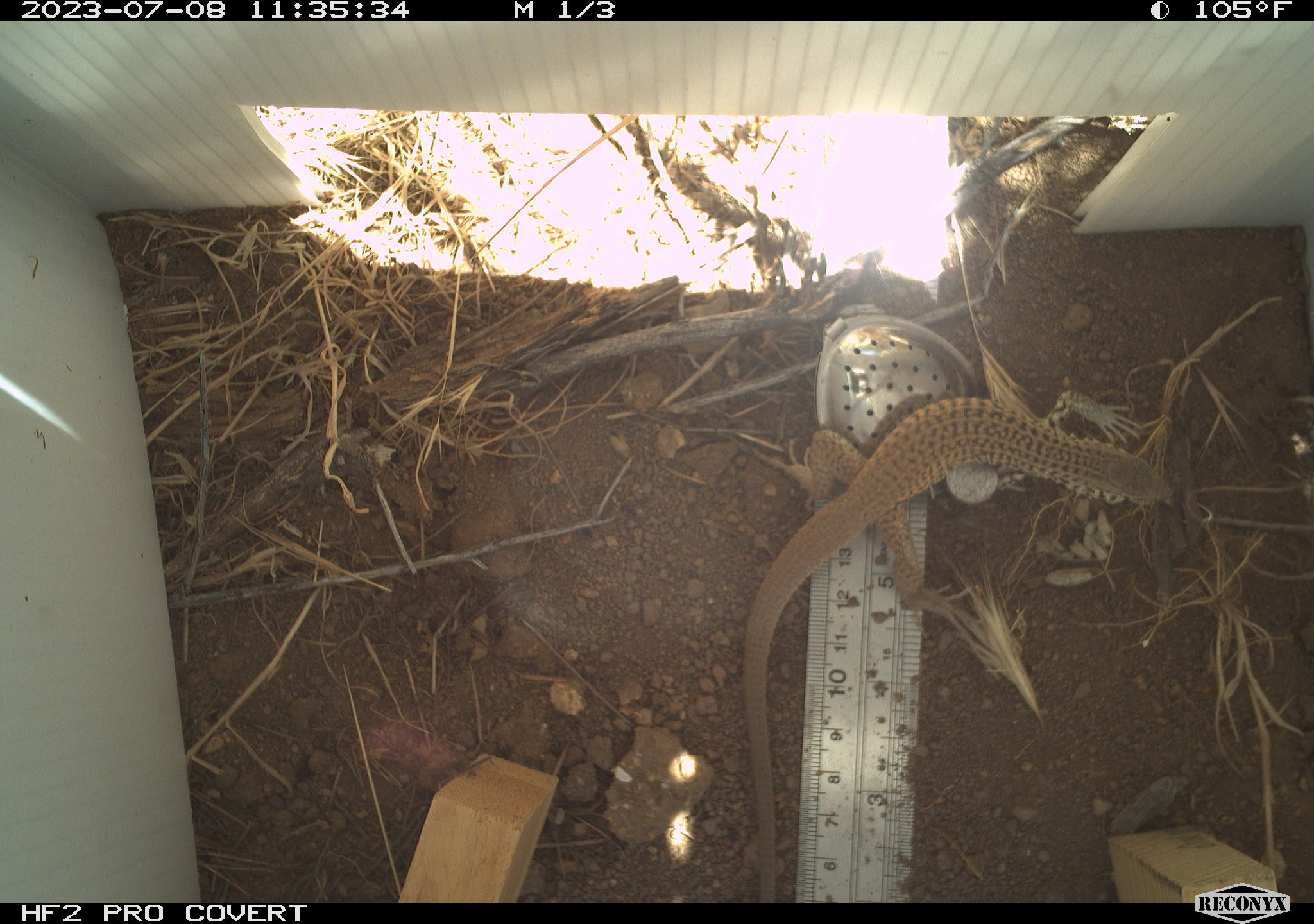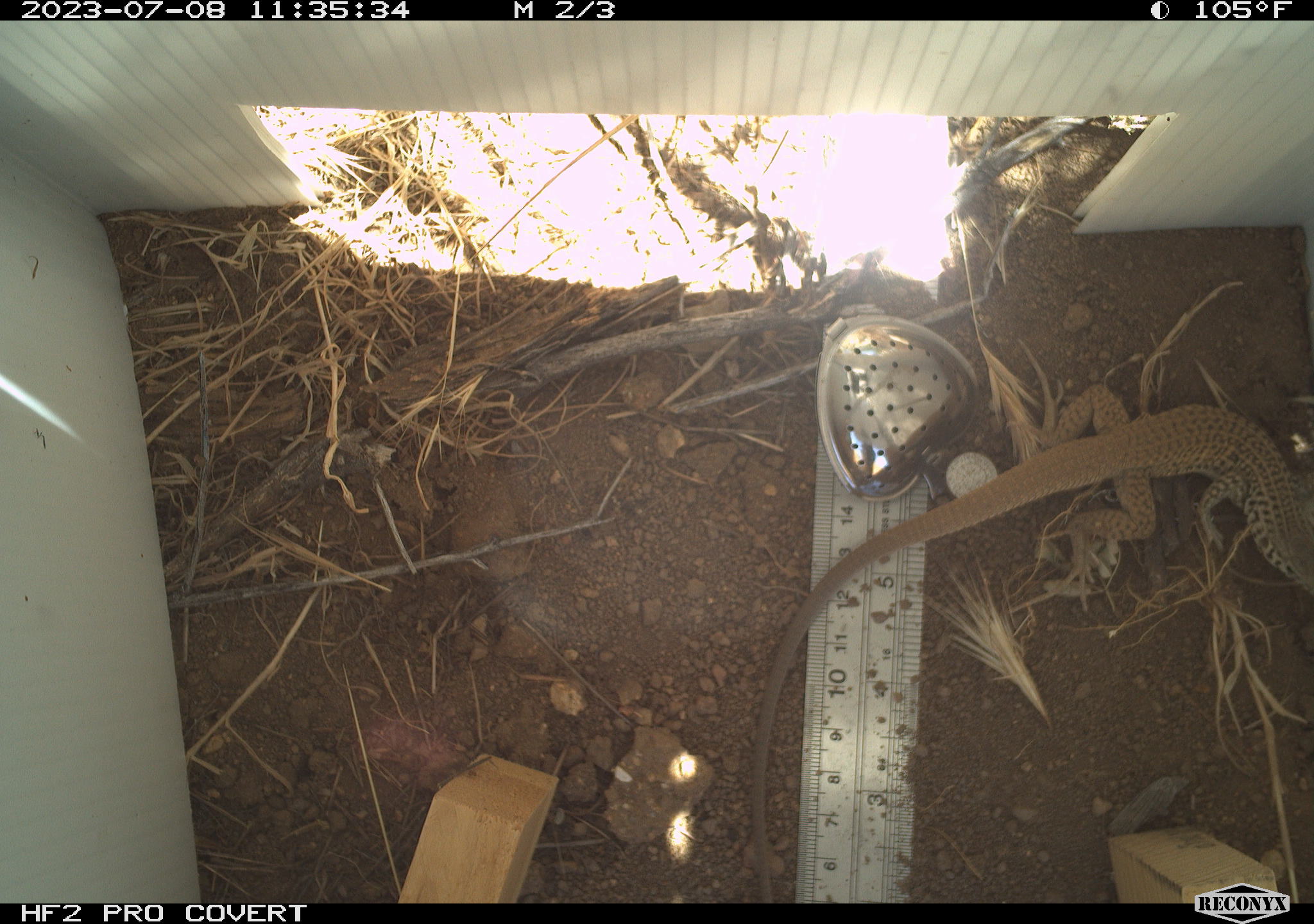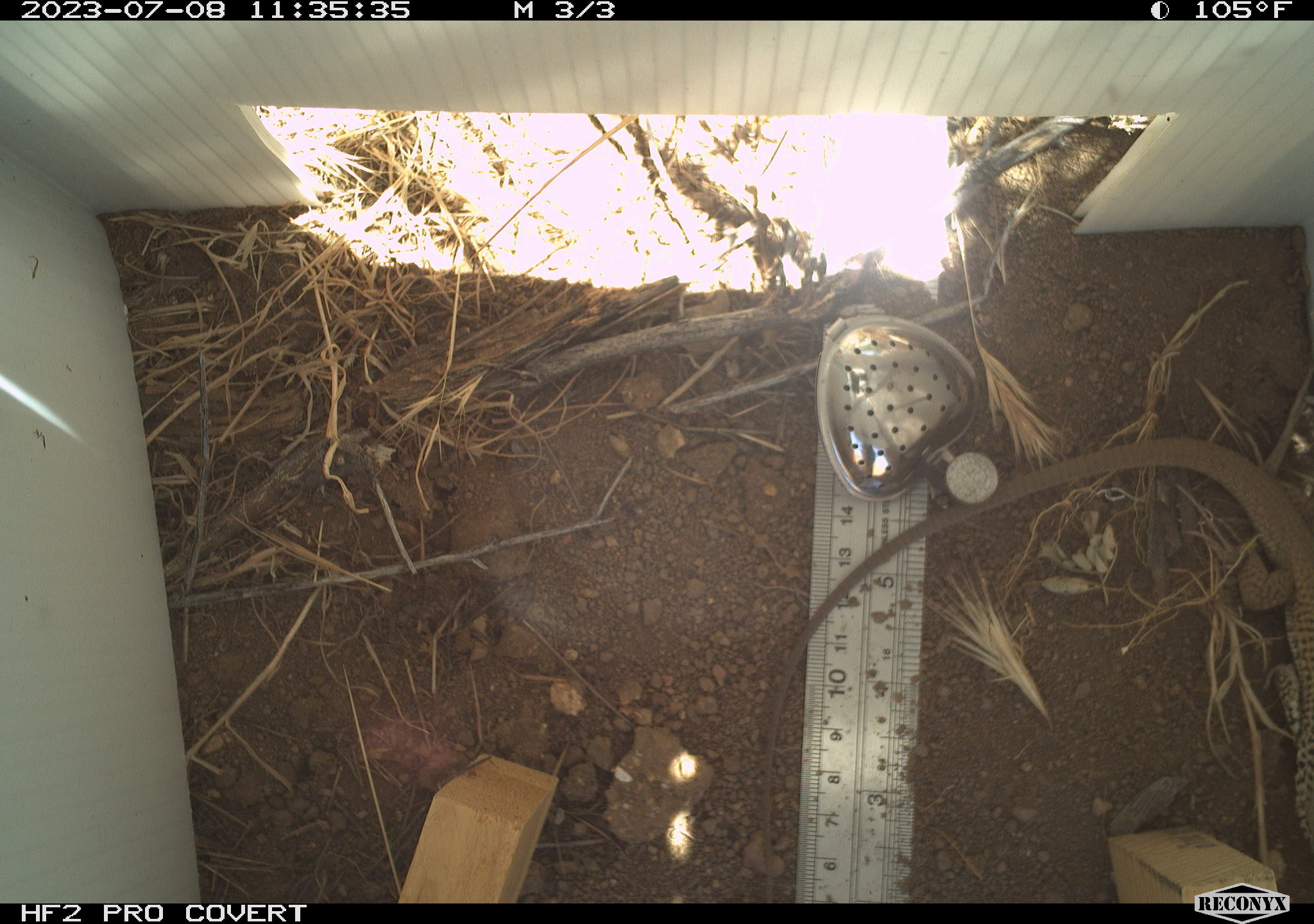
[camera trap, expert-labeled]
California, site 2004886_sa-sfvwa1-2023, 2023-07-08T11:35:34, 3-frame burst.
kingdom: Animalia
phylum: Chordata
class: Reptilia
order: Squamata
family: Teiidae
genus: Aspidoscelis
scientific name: Aspidoscelis tigris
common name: western whiptail